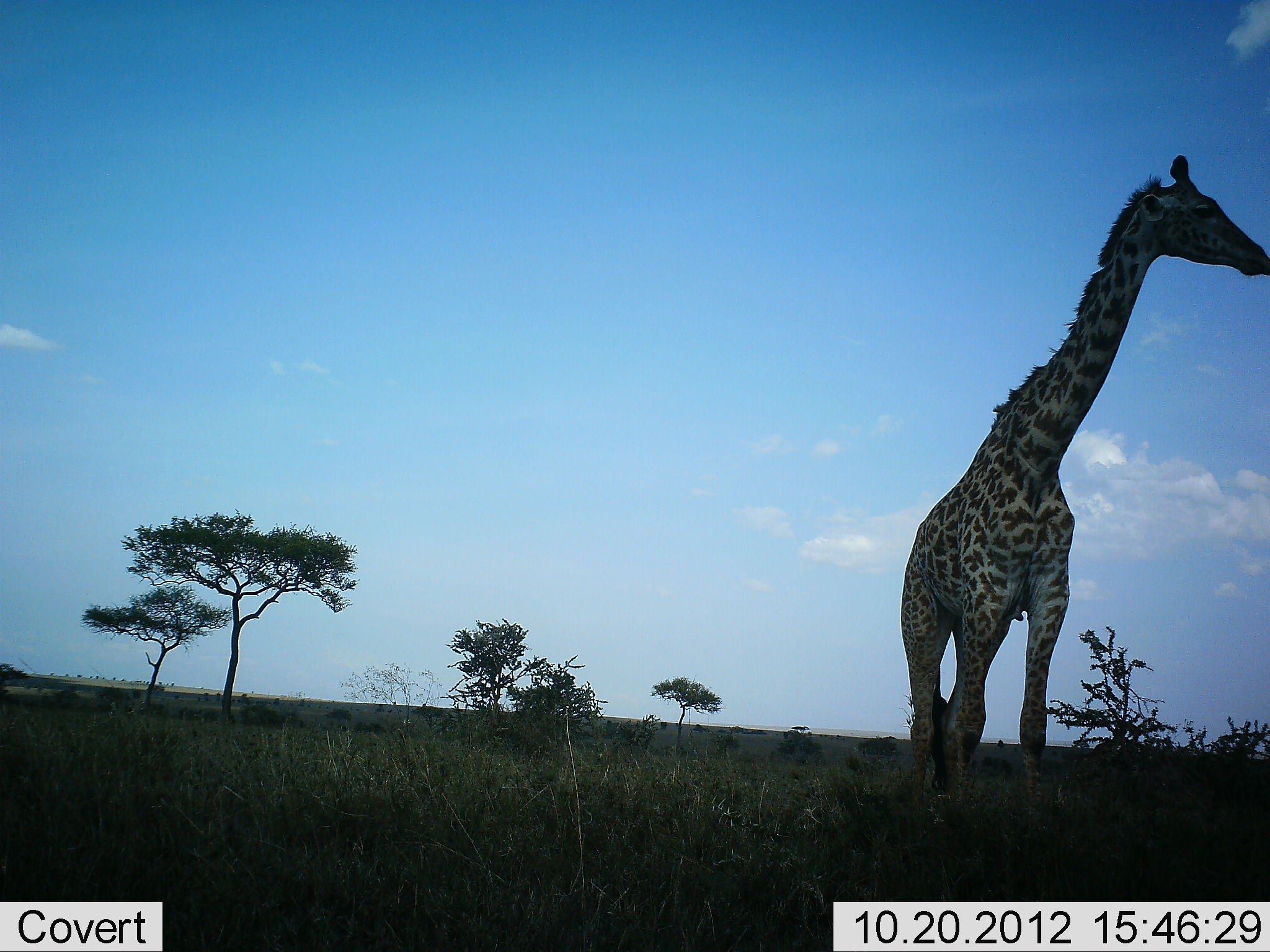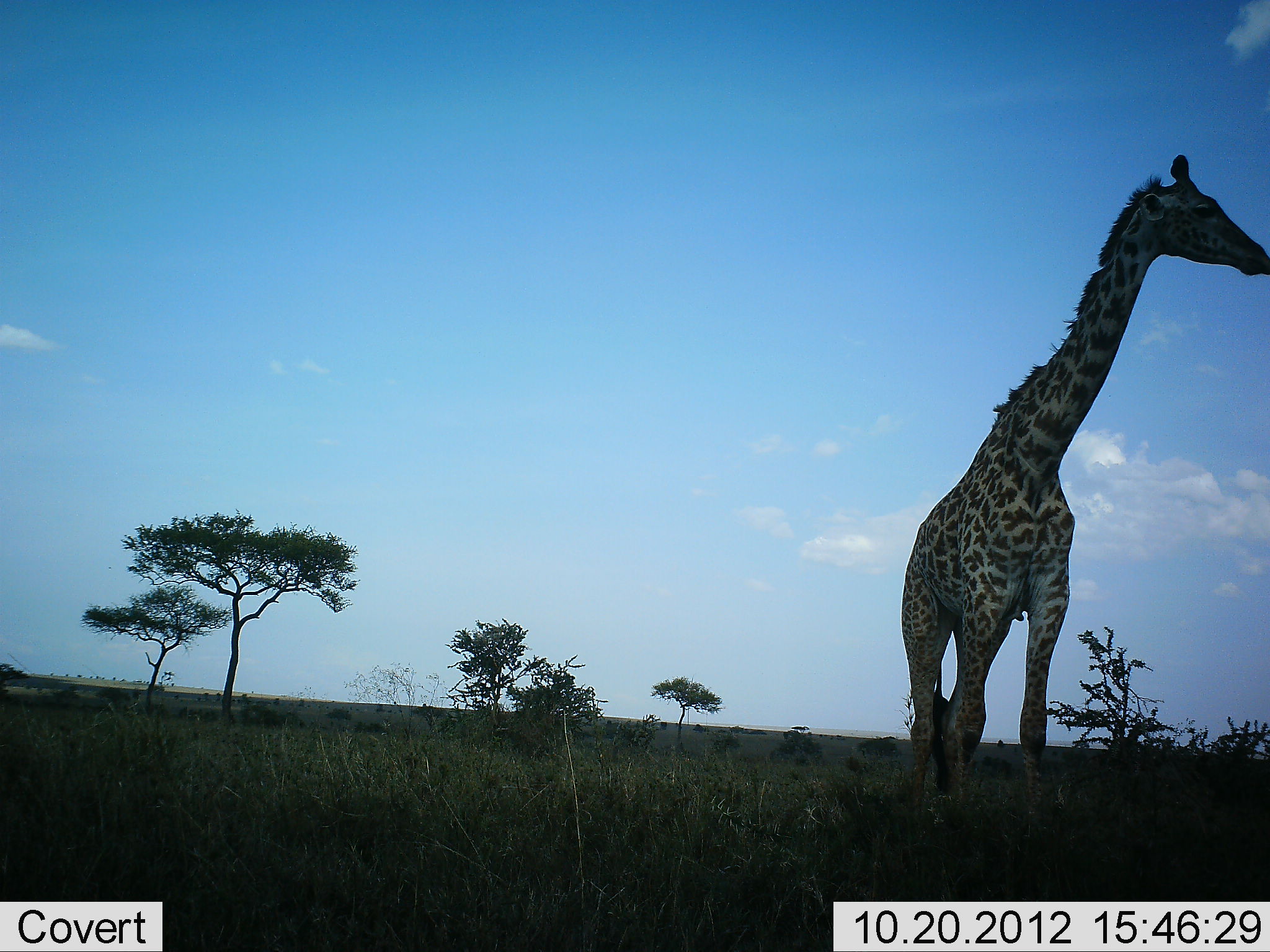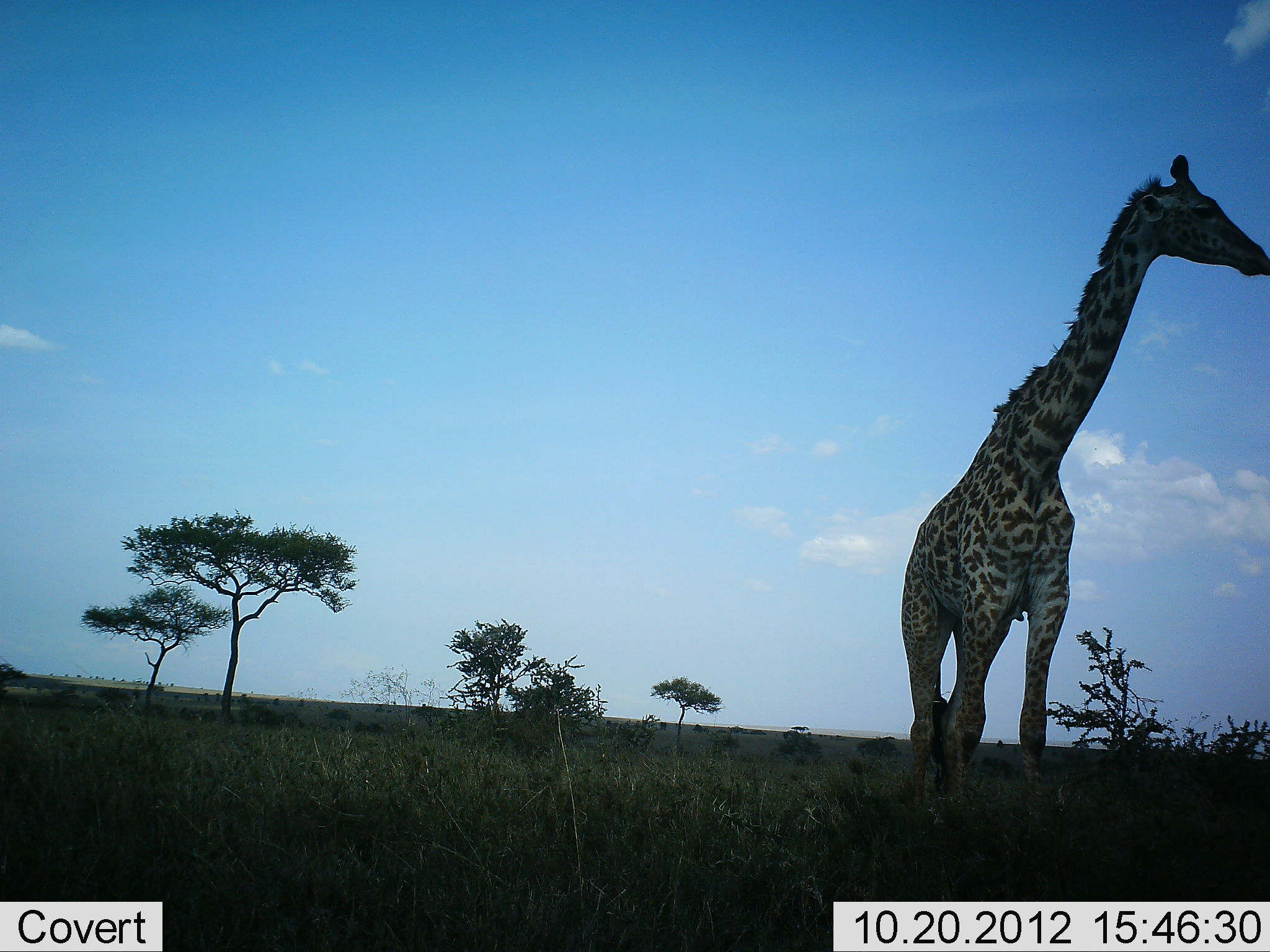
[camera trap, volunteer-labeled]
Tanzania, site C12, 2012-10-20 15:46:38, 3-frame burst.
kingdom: Animalia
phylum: Chordata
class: Mammalia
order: Artiodactyla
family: Giraffidae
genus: Giraffa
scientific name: Giraffa camelopardalis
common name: giraffe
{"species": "giraffe (Giraffa camelopardalis)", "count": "1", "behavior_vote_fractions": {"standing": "100%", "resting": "10%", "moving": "0%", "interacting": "0%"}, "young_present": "0%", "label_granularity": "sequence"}